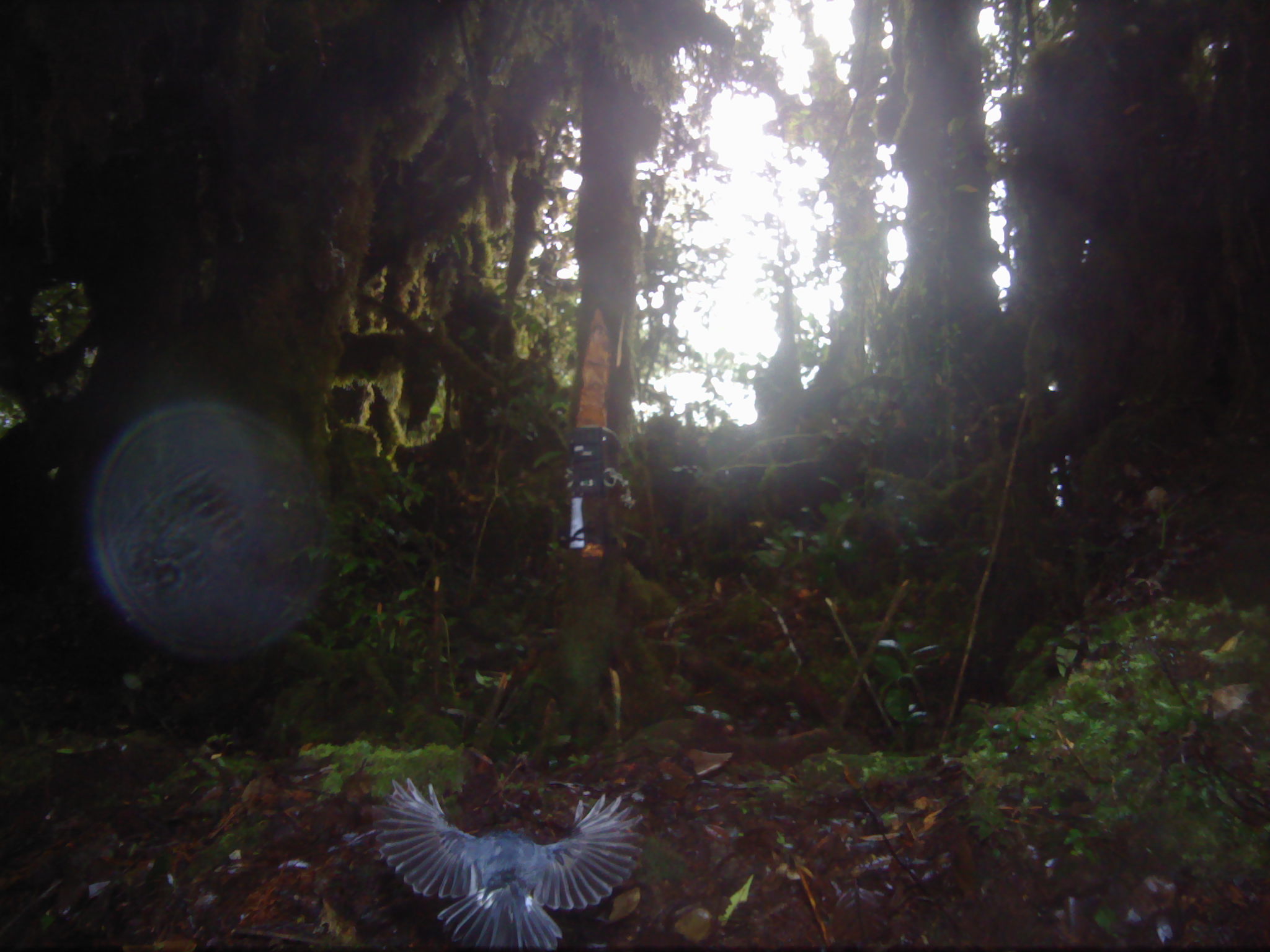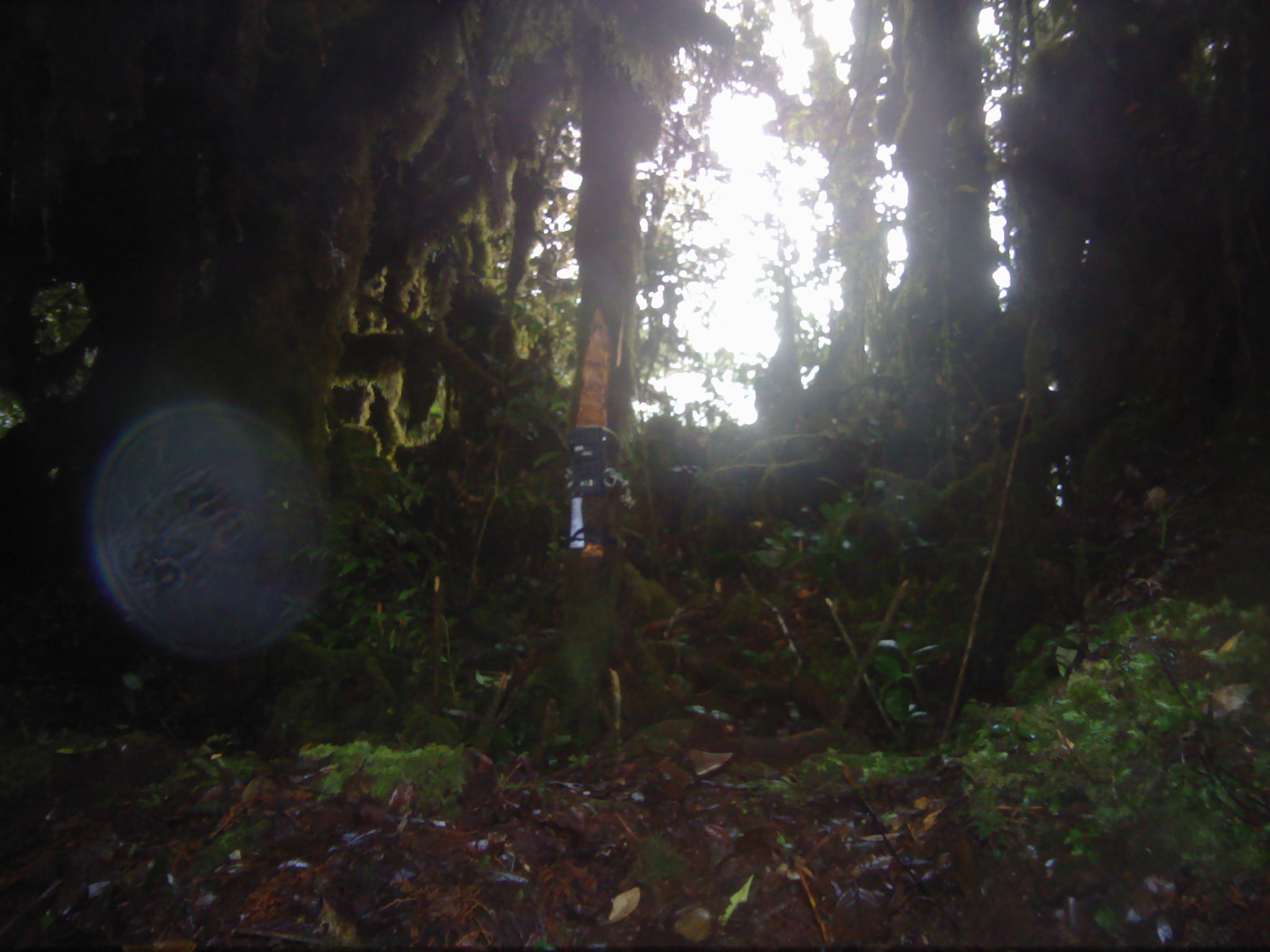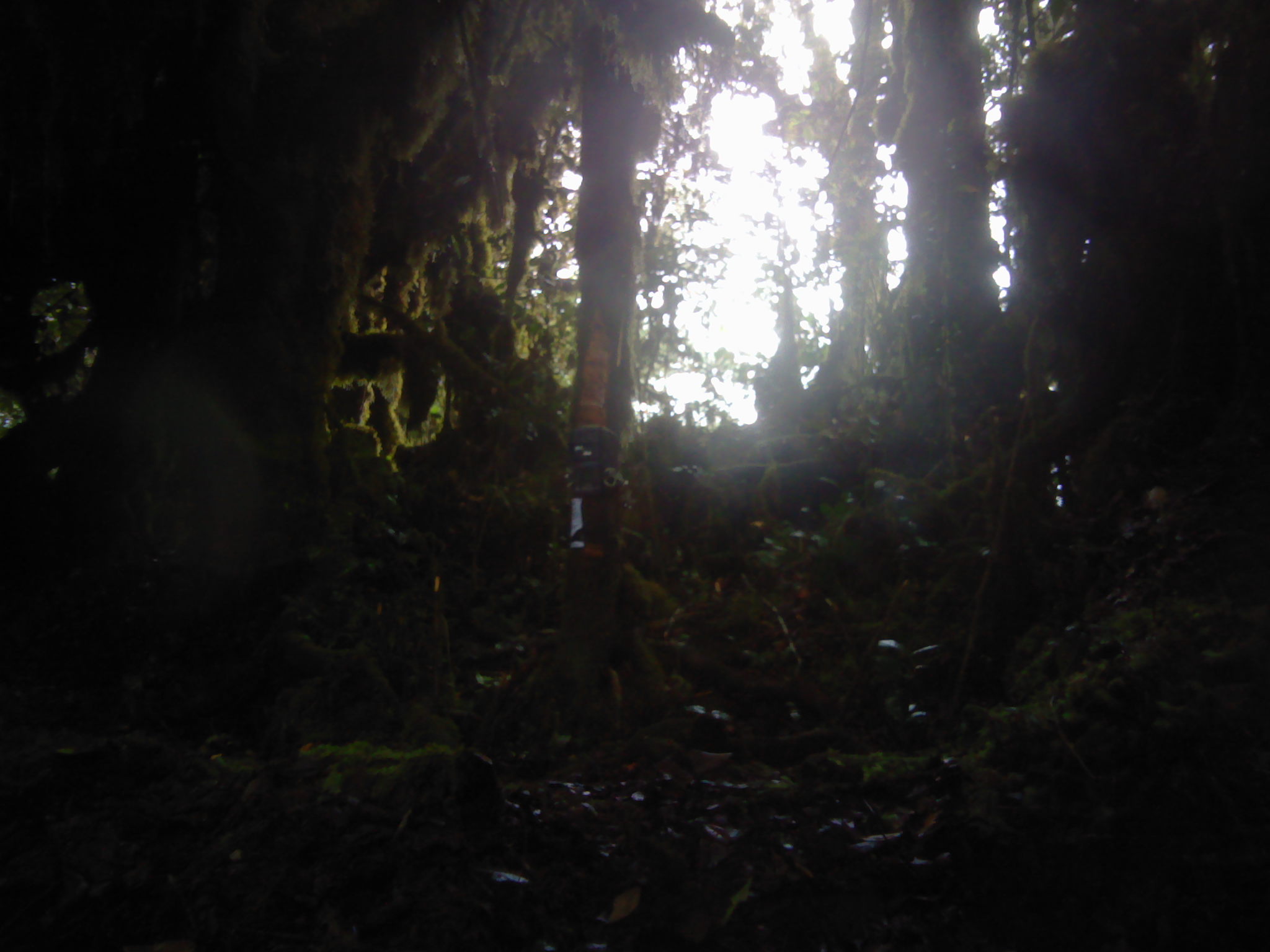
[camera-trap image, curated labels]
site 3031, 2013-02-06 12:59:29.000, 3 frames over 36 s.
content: unidentified animal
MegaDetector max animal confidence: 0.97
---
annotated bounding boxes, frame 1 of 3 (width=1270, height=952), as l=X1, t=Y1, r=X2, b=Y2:
unknown: l=373, t=775, r=645, b=952